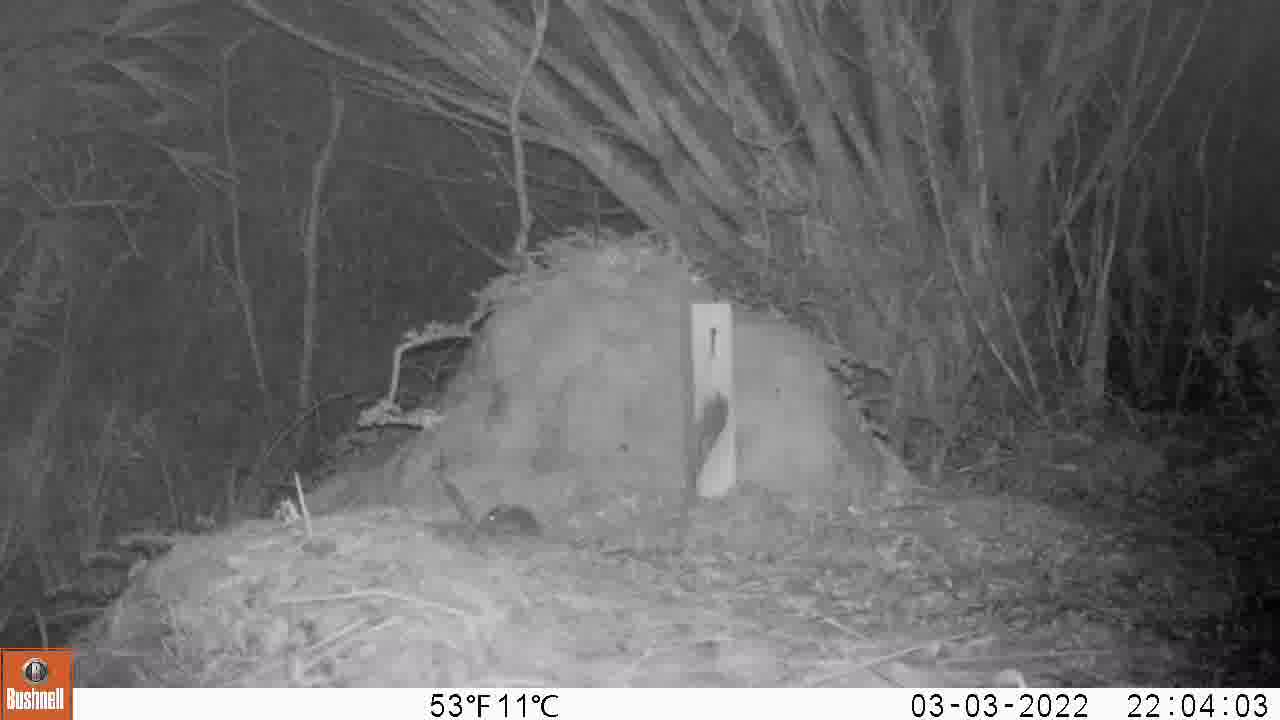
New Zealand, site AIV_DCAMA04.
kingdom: Animalia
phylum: Chordata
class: Mammalia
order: Rodentia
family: Muridae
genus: Mus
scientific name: Mus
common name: mouse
Mouse (Mus).